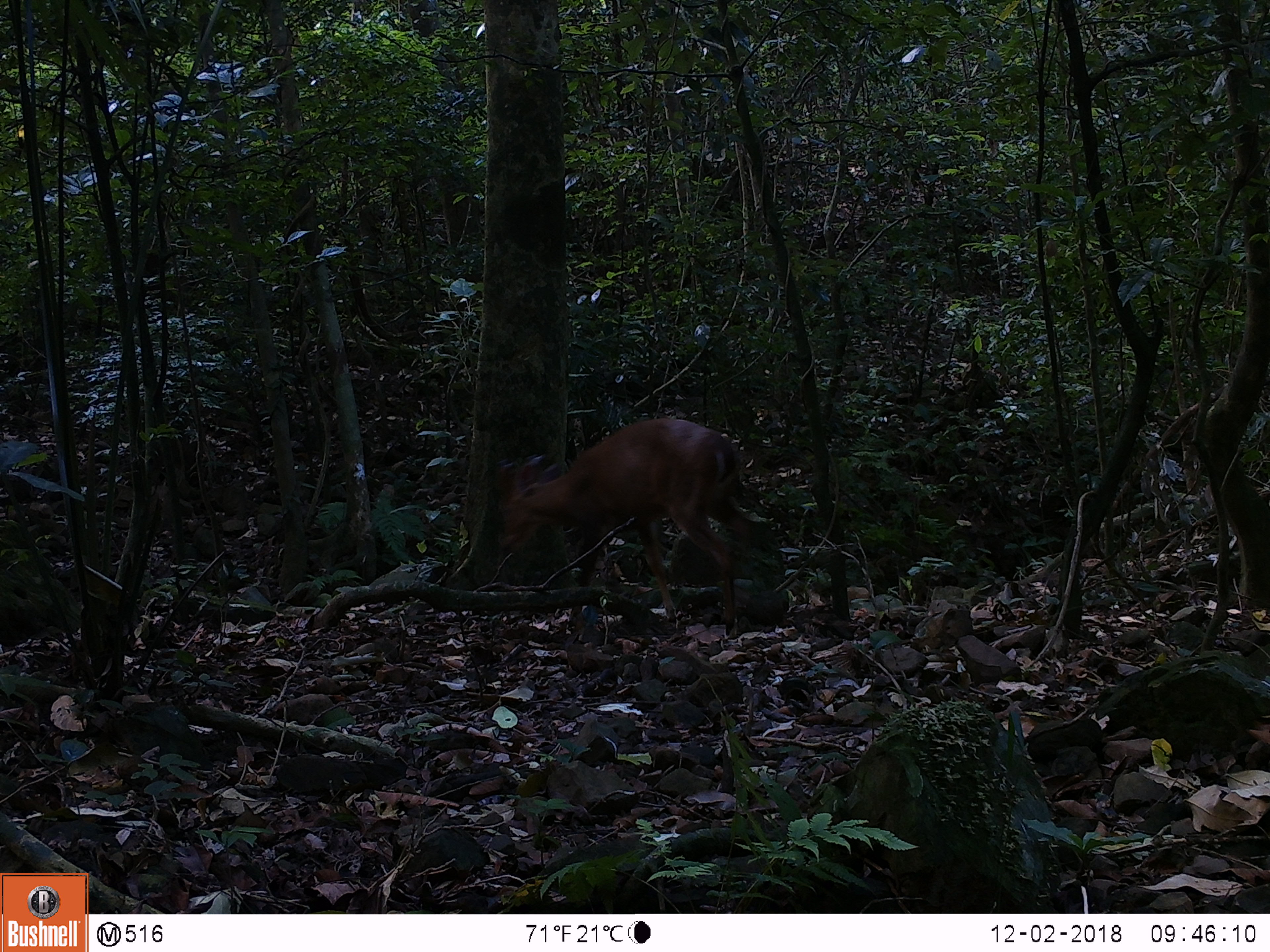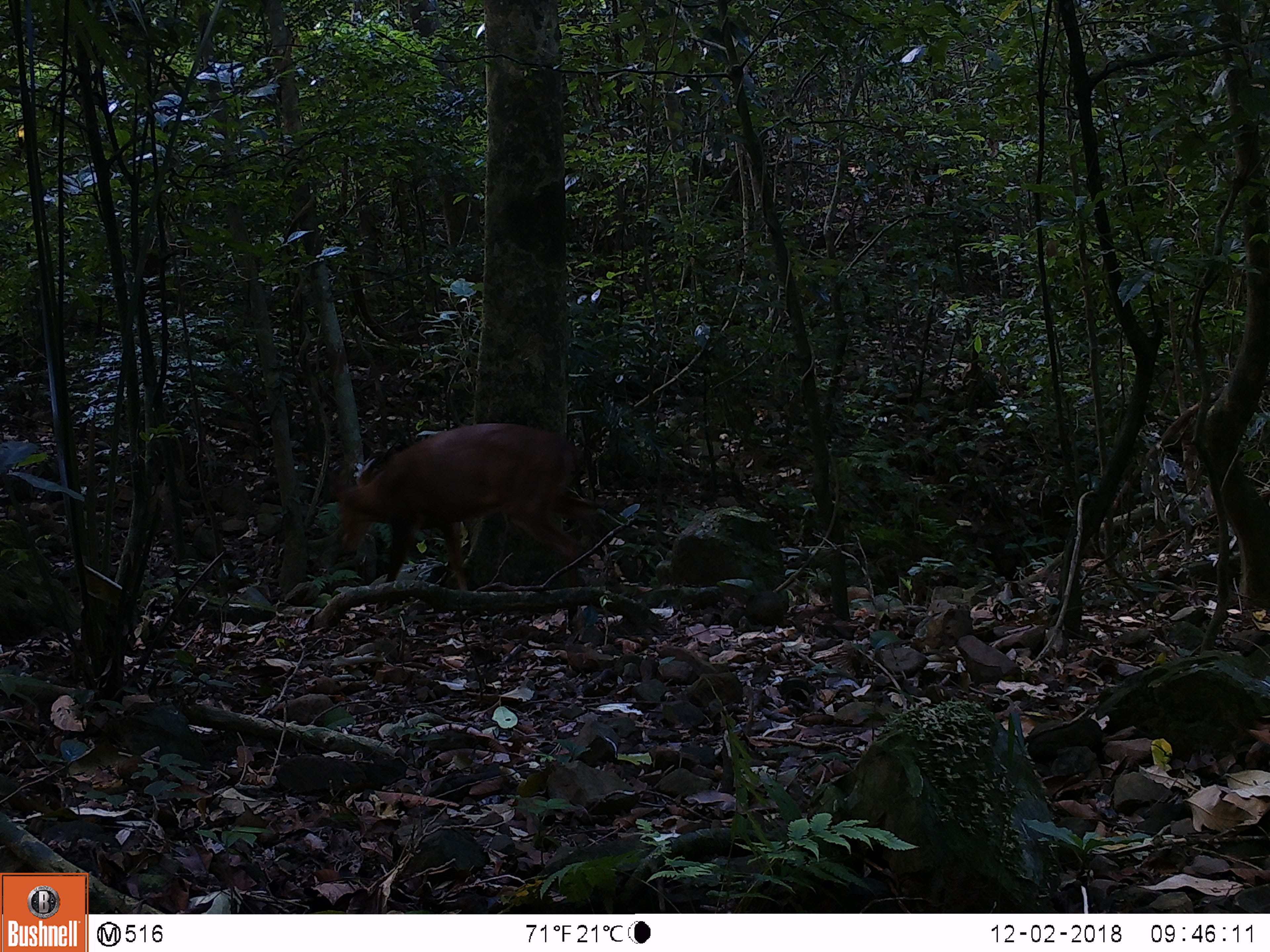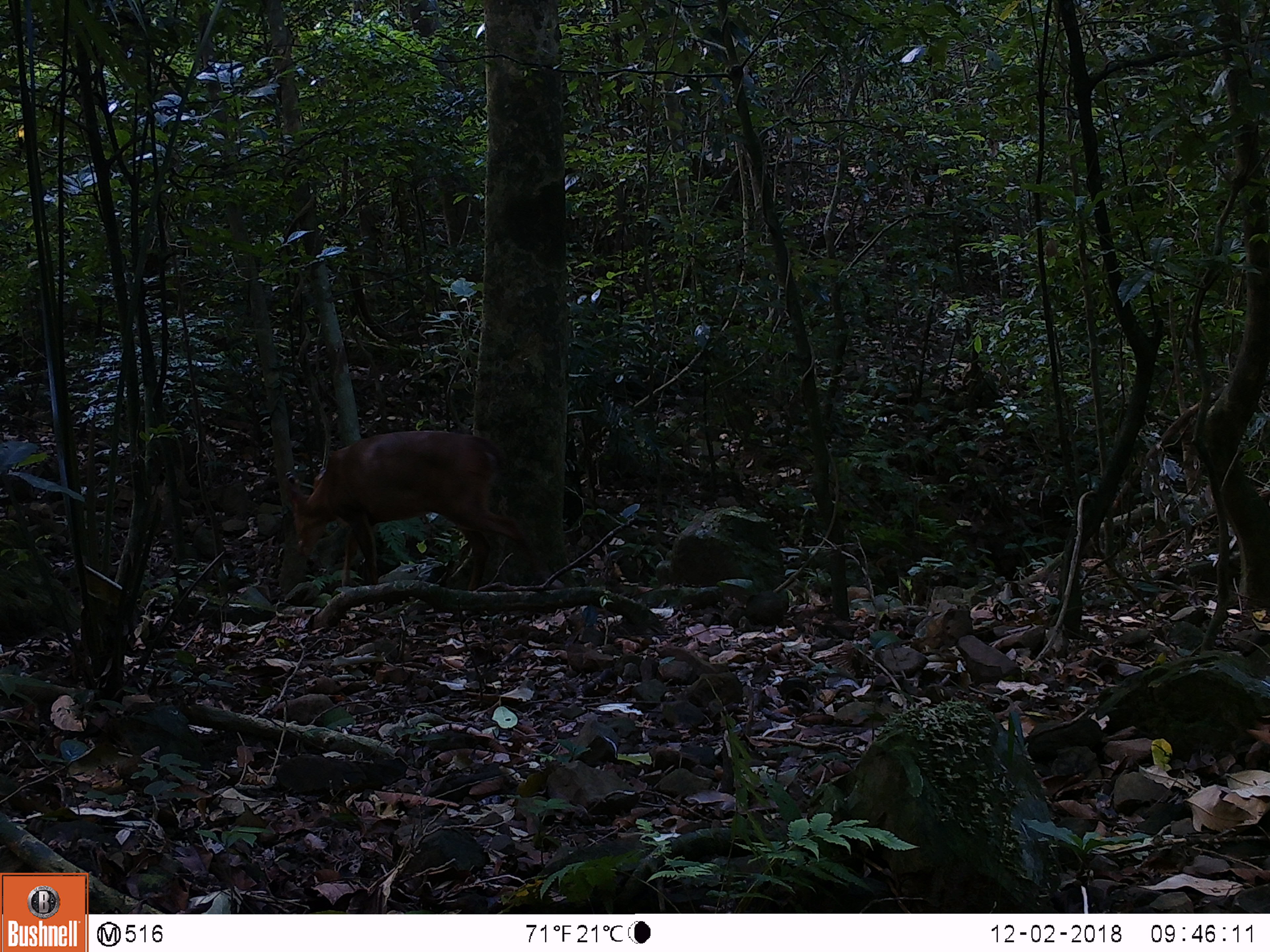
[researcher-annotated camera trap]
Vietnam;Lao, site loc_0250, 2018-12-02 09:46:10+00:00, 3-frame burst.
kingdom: Animalia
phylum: Chordata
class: Mammalia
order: Artiodactyla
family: Cervidae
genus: Muntiacus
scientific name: Muntiacus vuquangensis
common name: large-antlered muntjac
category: large antlered muntjac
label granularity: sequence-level